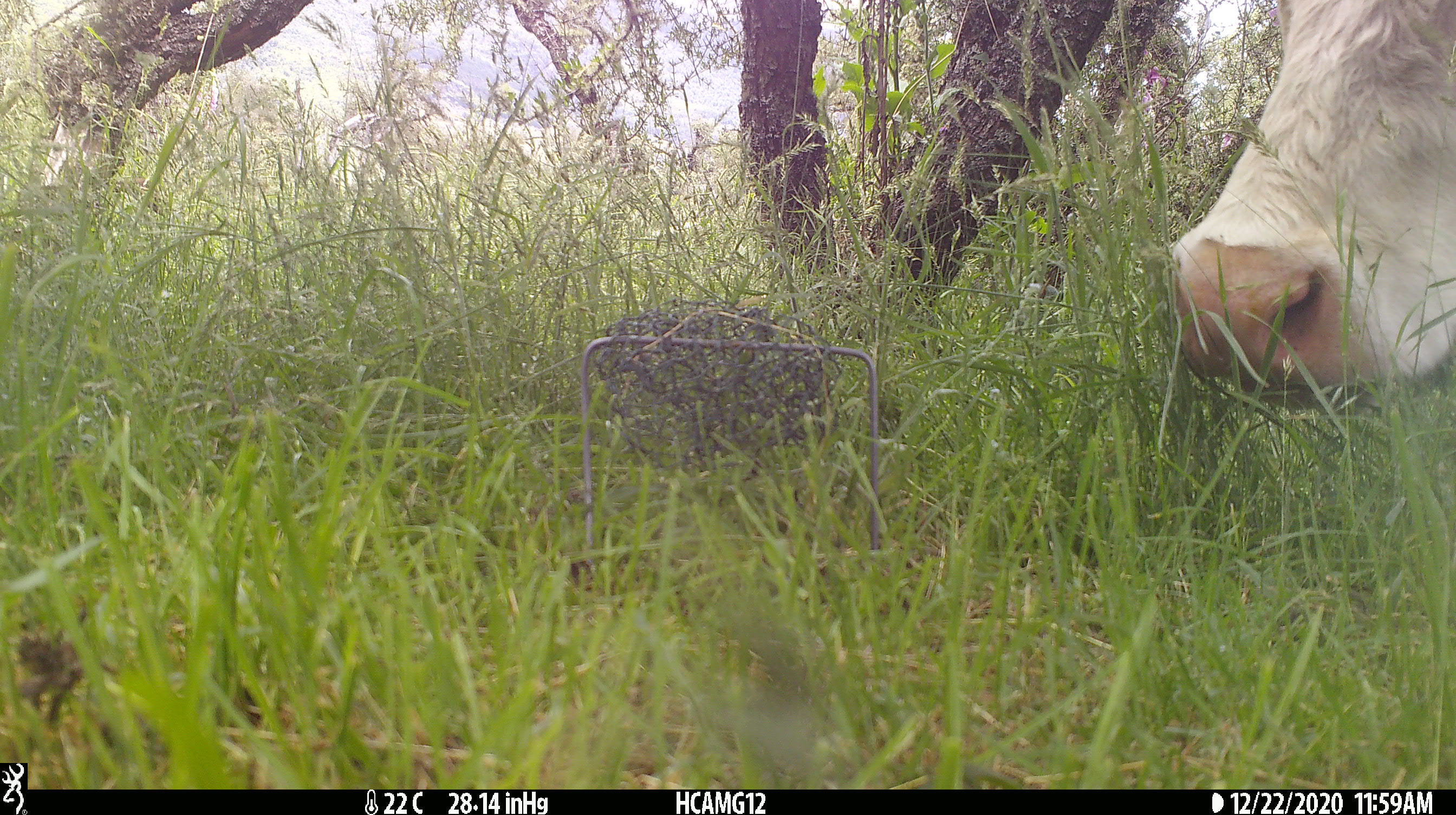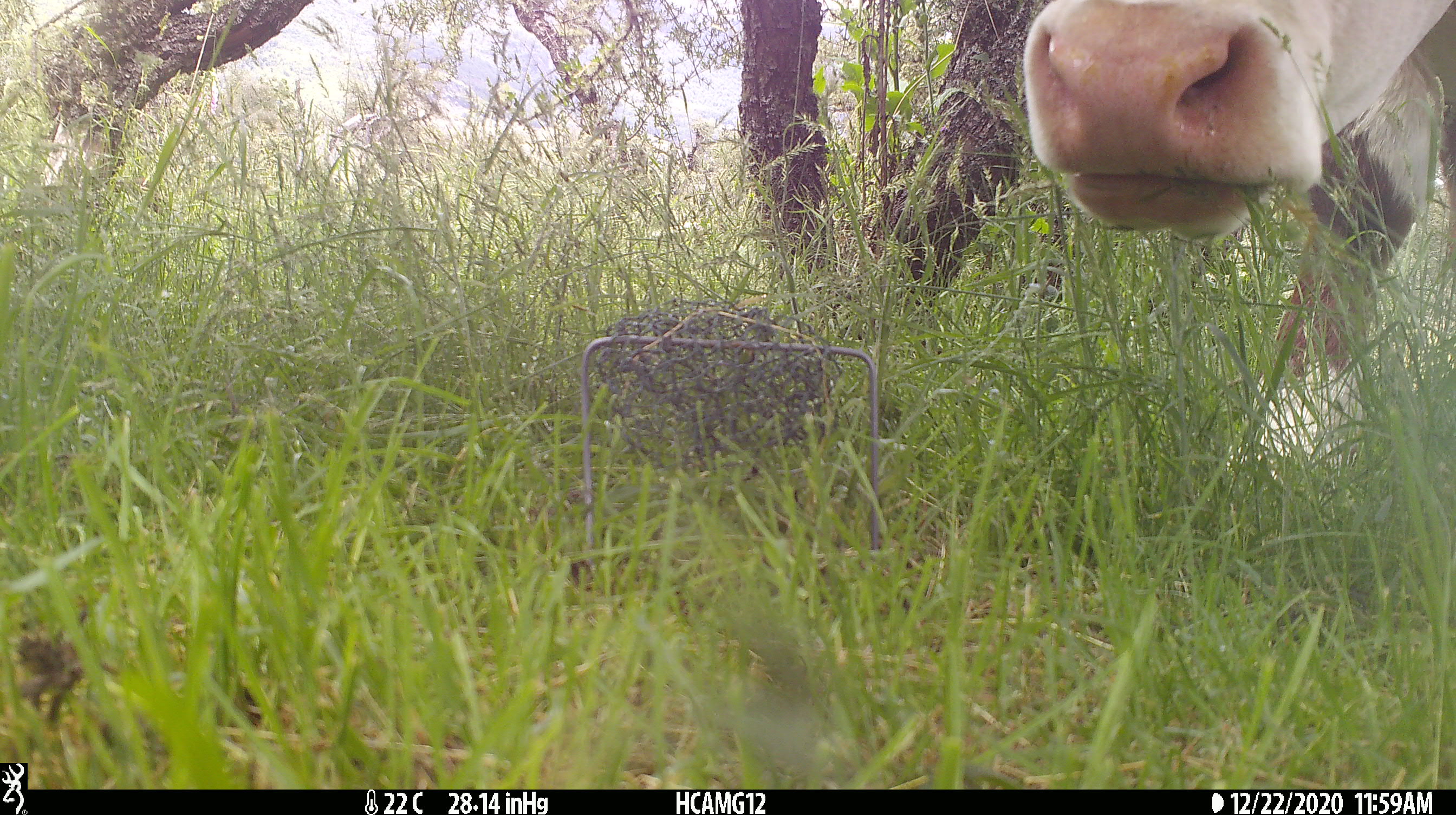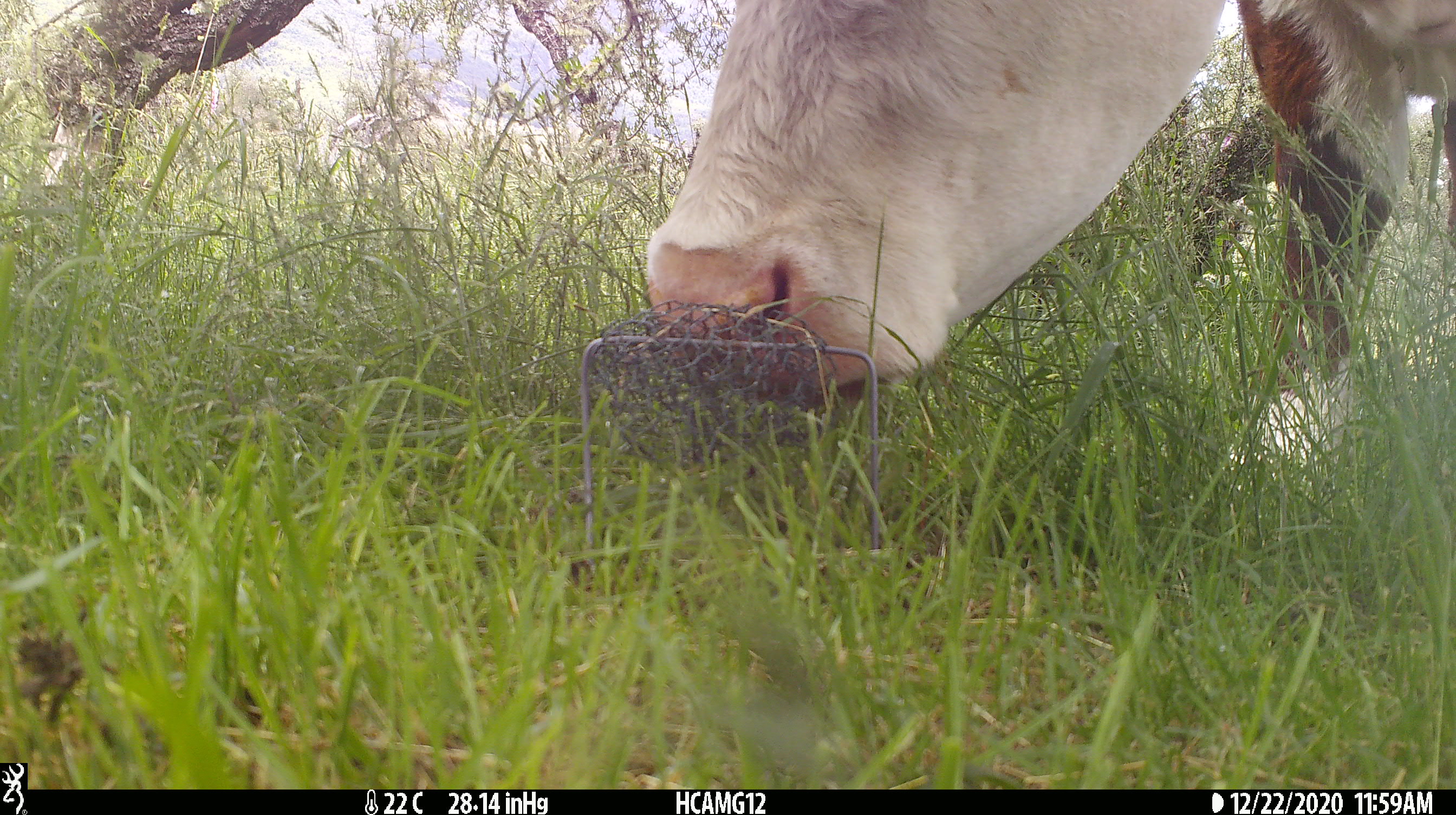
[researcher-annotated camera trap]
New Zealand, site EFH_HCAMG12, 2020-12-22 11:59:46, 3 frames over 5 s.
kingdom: Animalia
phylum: Chordata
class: Mammalia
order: Artiodactyla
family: Bovidae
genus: Bos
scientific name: Bos taurus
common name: domestic cow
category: cow